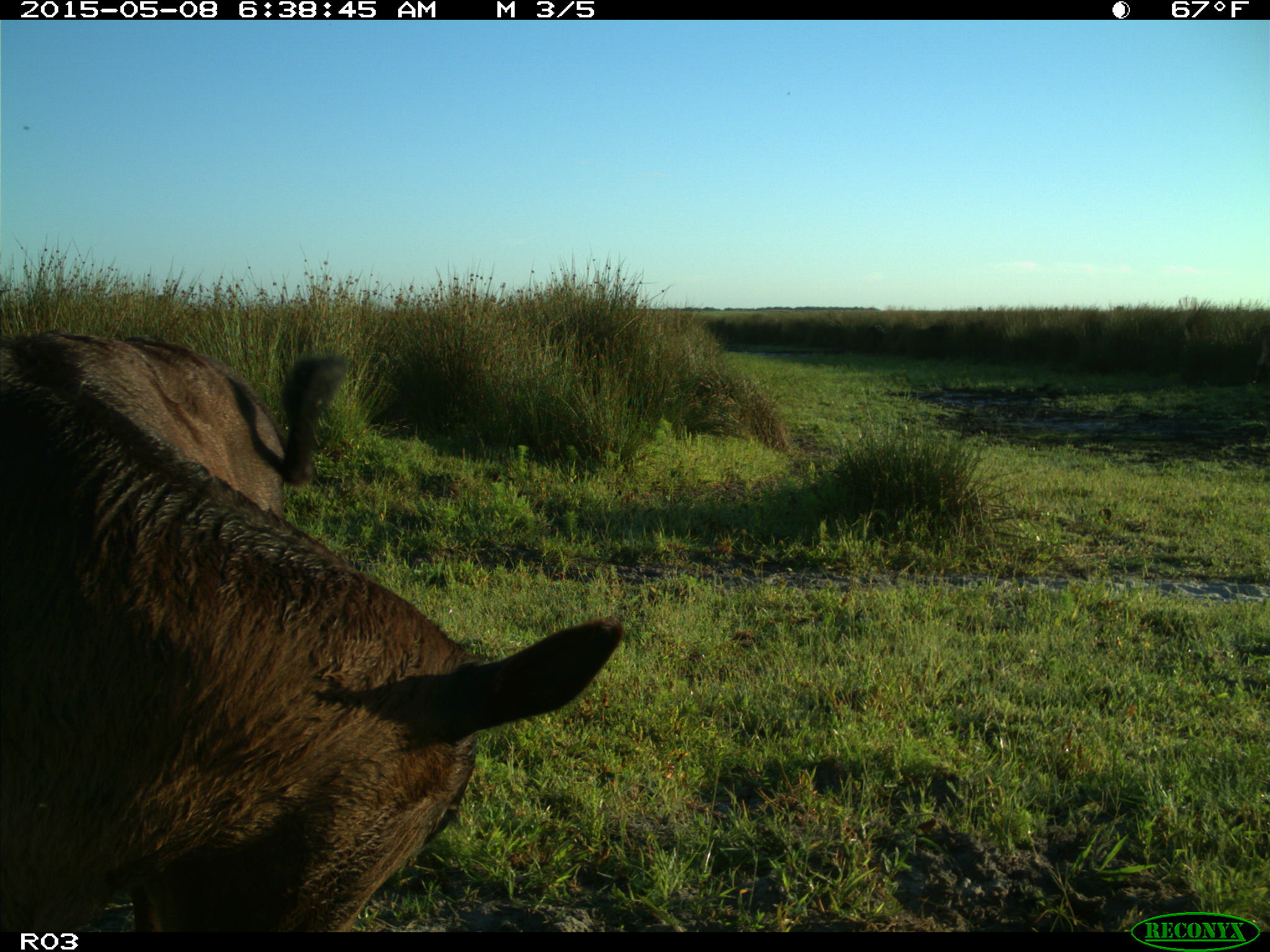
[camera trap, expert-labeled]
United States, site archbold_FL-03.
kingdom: Animalia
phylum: Chordata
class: Mammalia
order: Artiodactyla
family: Bovidae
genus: Bos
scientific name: Bos taurus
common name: domestic cow